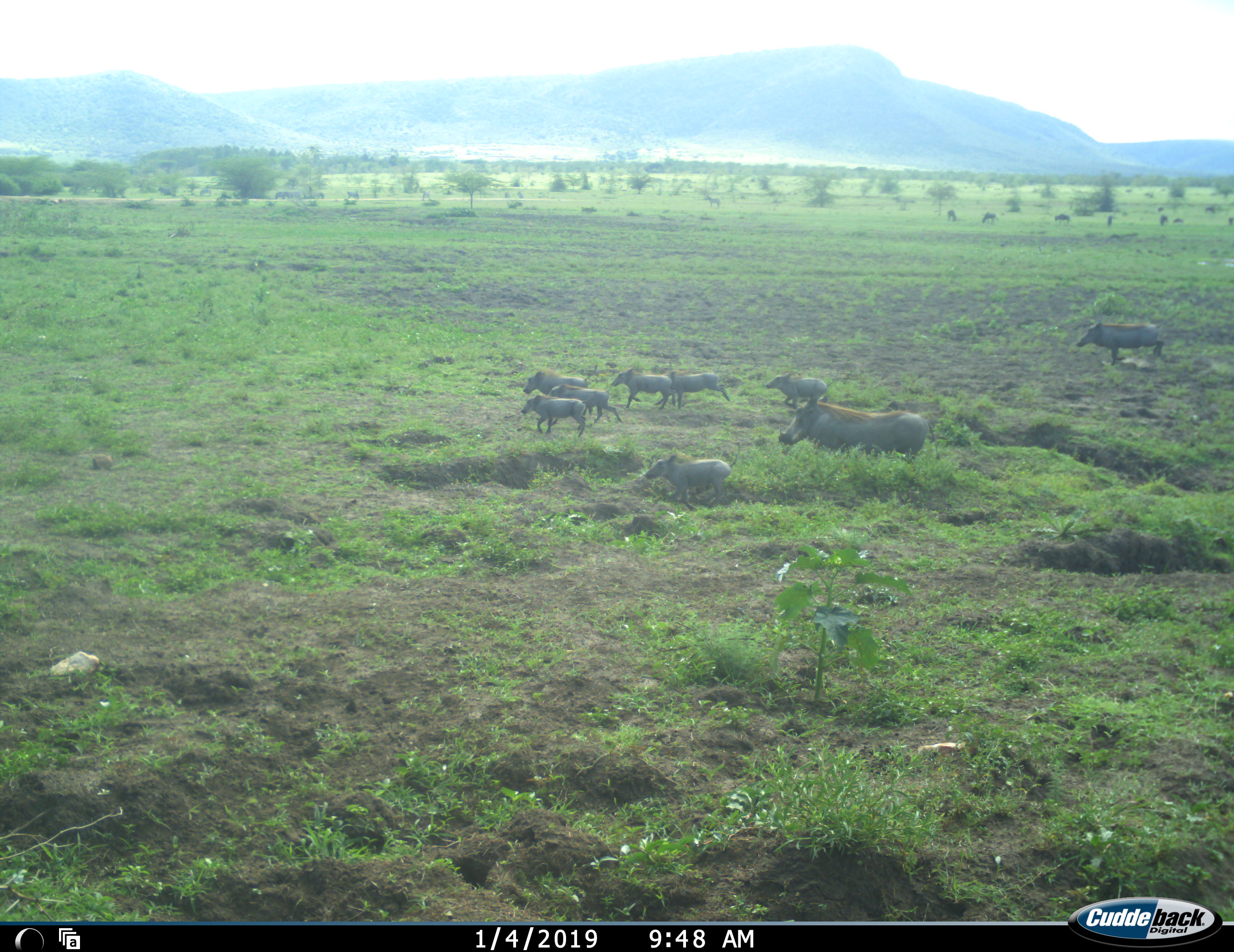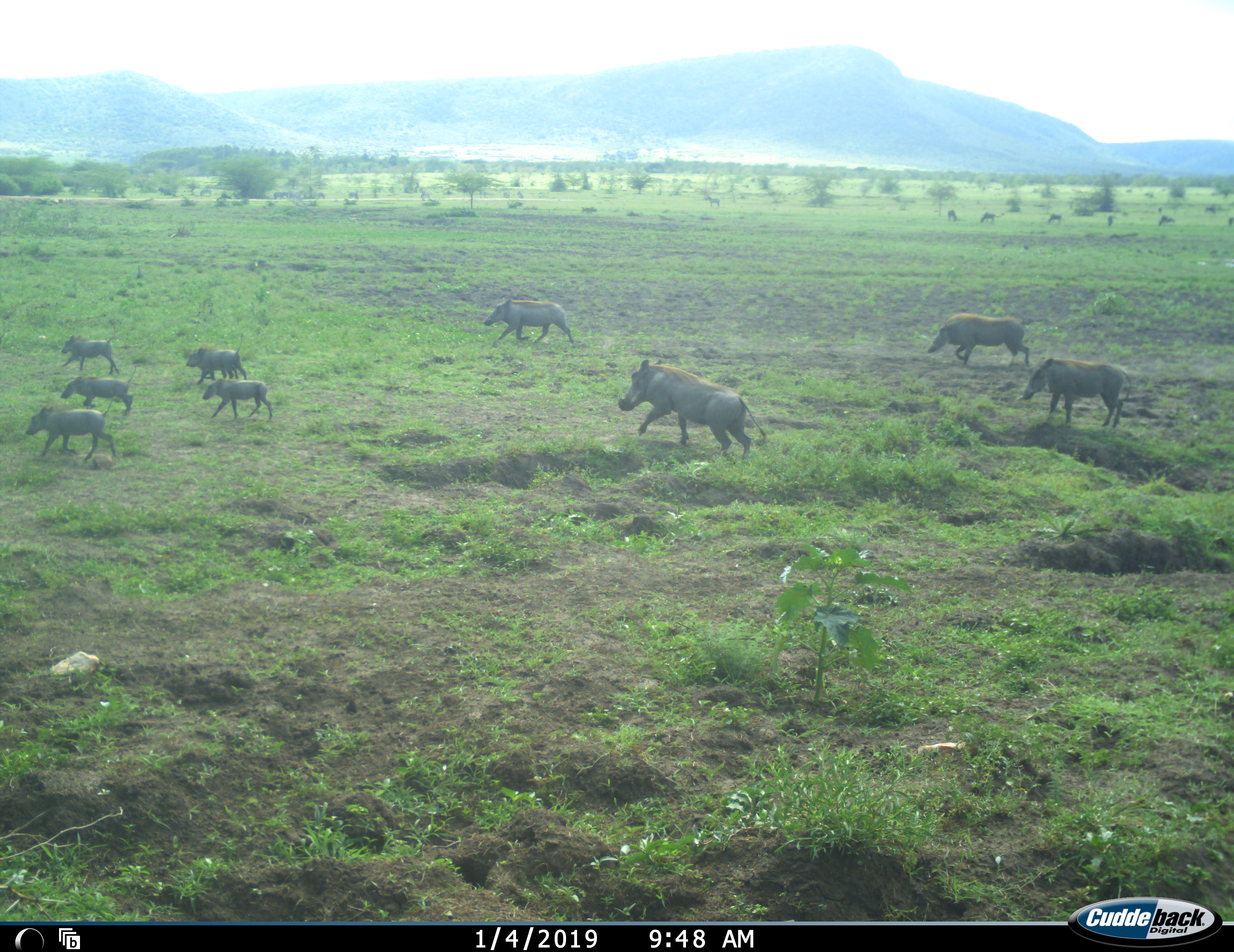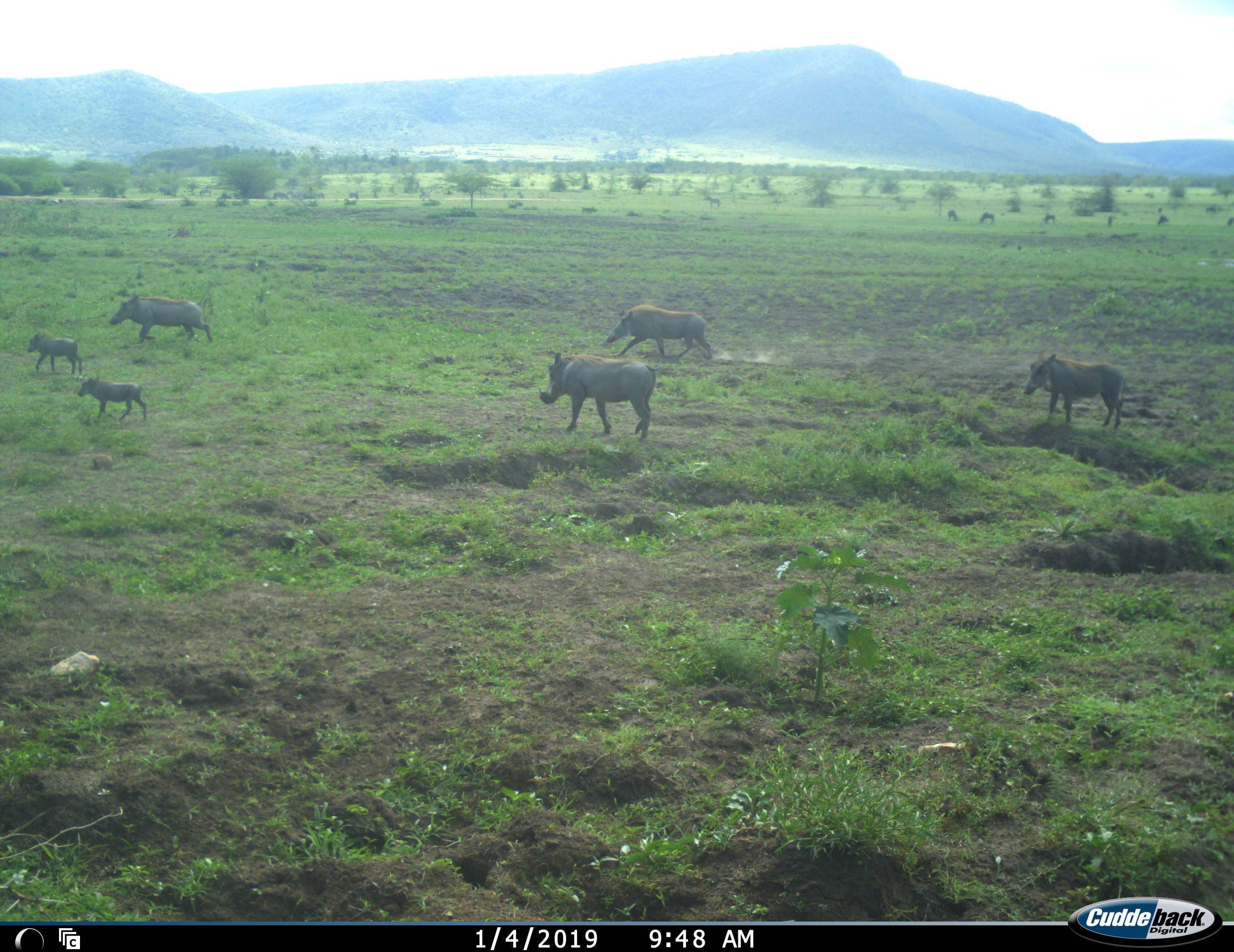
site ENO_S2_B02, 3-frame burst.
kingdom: Animalia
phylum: Chordata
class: Mammalia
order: Artiodactyla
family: Suidae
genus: Phacochoerus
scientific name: Phacochoerus africanus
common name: warthog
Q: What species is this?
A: Warthog (Phacochoerus africanus).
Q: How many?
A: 11-50.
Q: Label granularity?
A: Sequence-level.